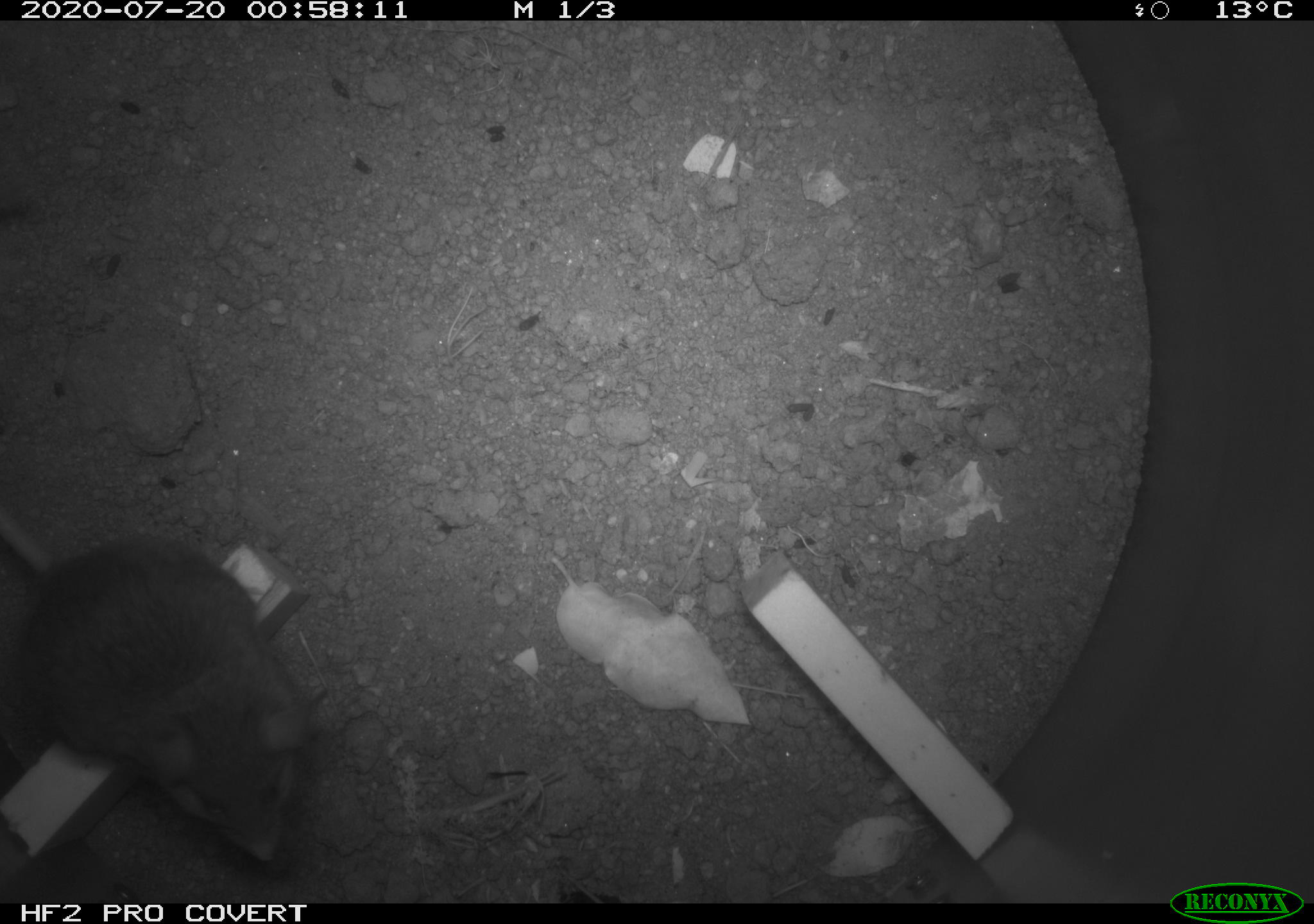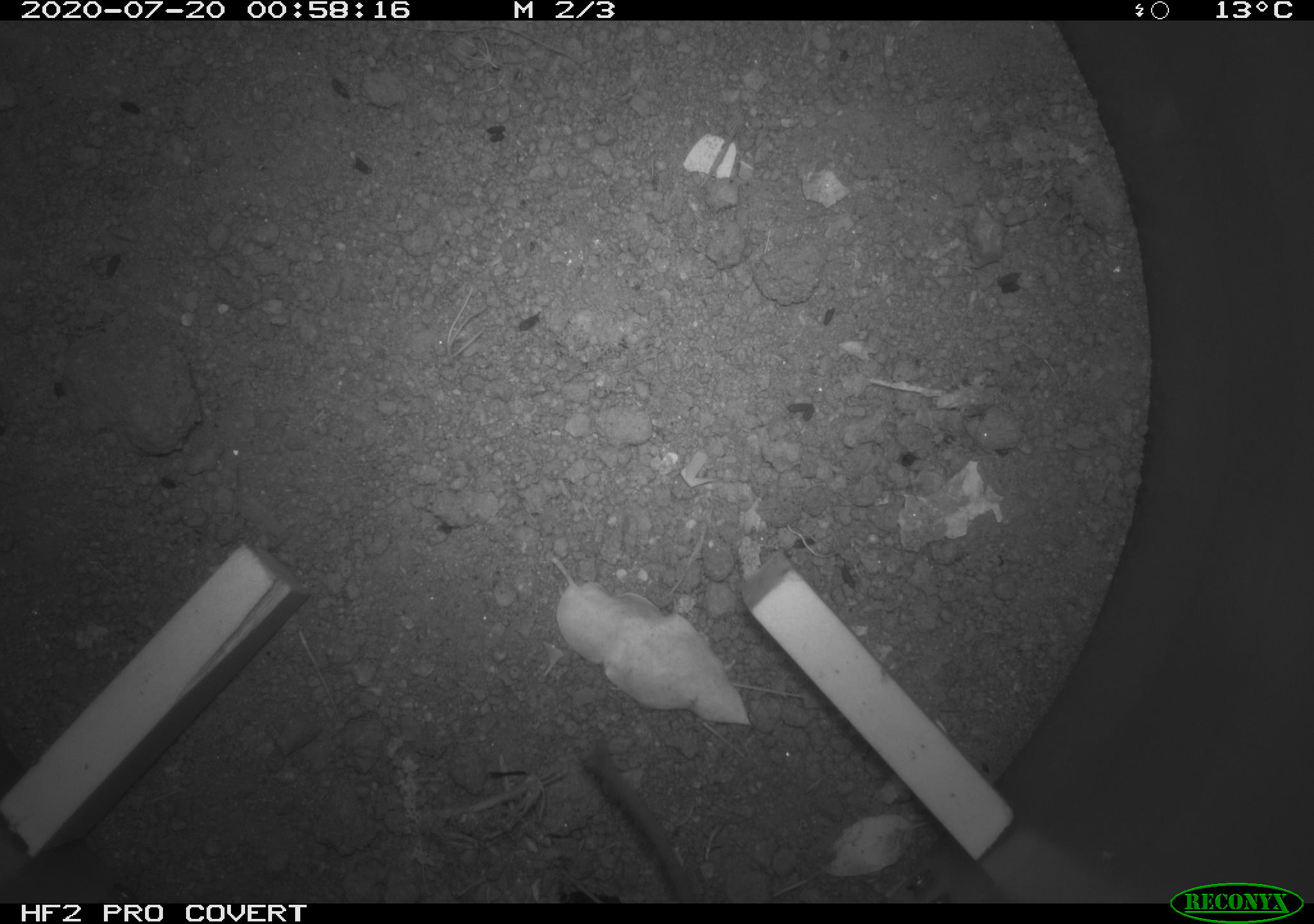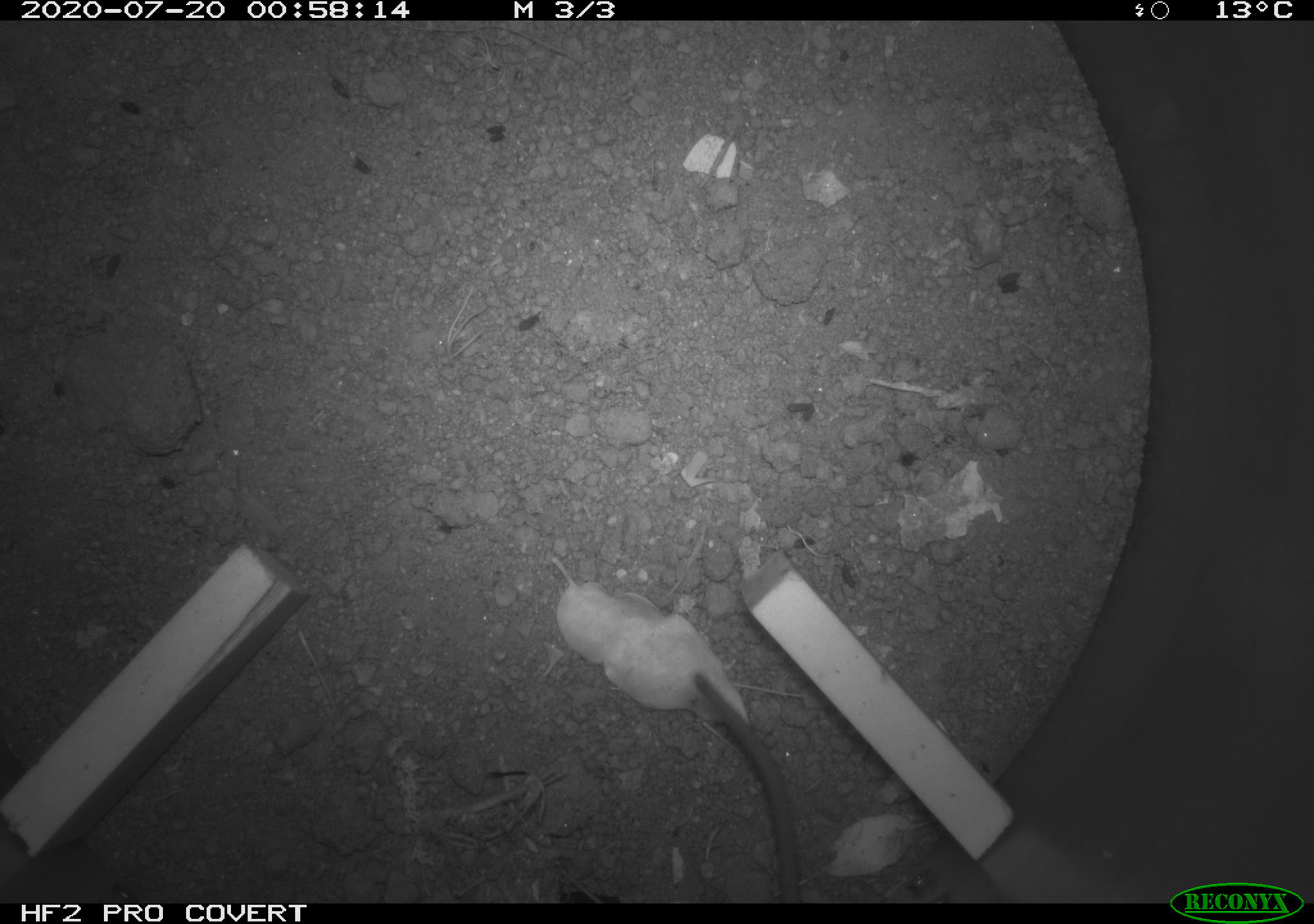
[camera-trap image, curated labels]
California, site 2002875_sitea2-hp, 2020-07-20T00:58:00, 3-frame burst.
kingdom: Animalia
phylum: Chordata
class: Mammalia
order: Rodentia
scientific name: Rodentia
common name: rodent